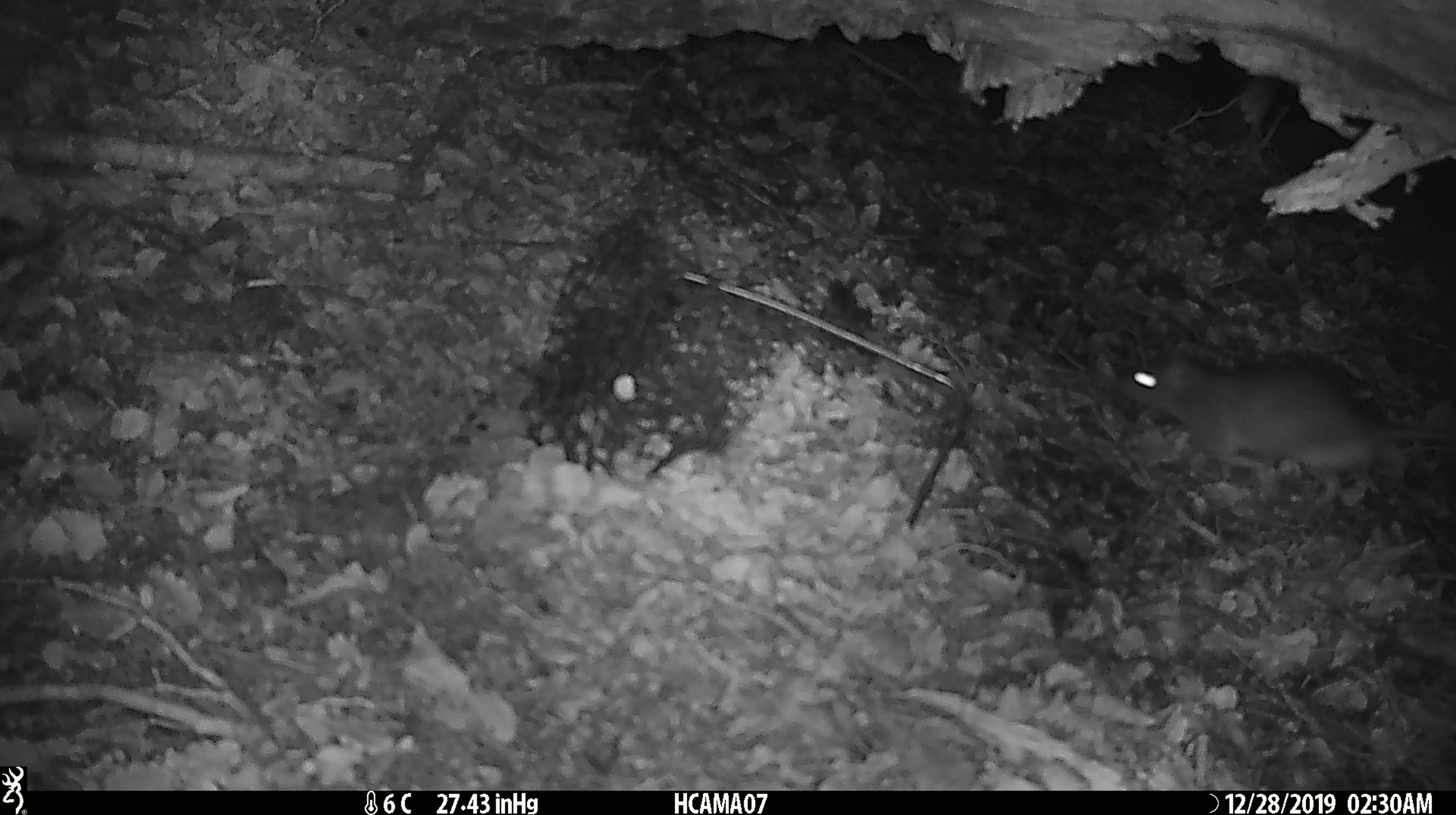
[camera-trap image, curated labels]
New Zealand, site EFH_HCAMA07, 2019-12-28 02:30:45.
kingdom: Animalia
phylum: Chordata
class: Mammalia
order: Rodentia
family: Muridae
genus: Rattus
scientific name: Rattus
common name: rat